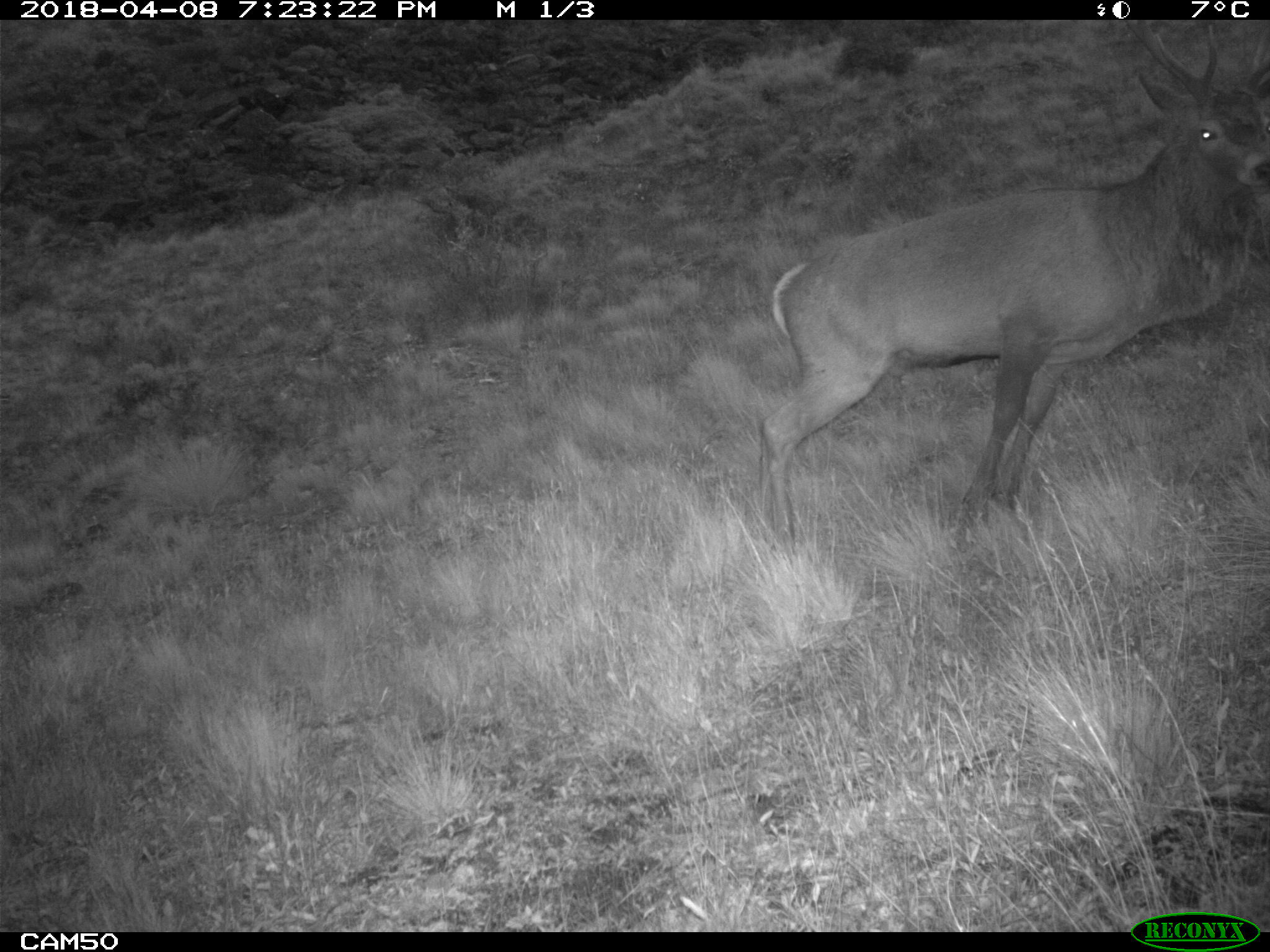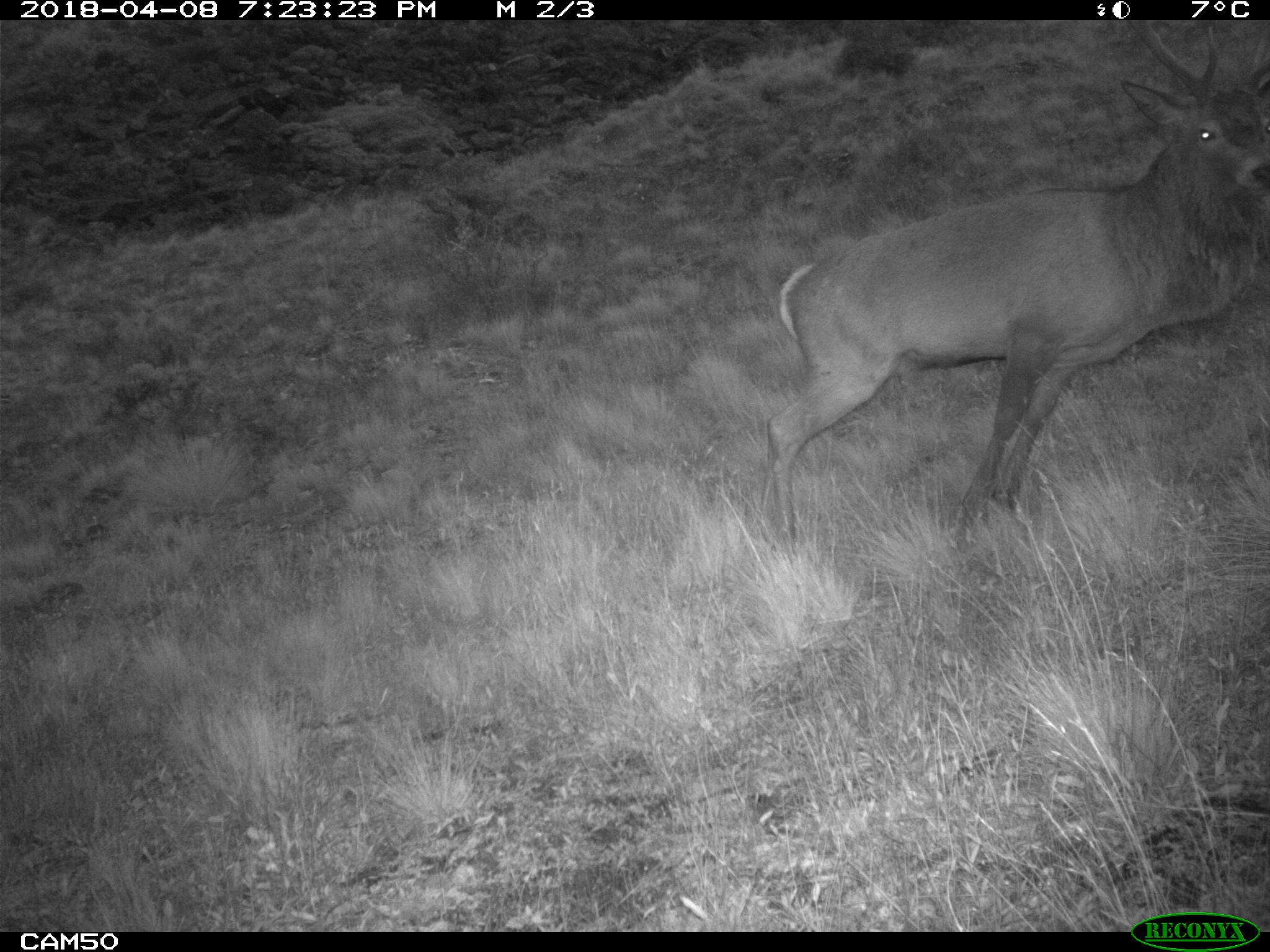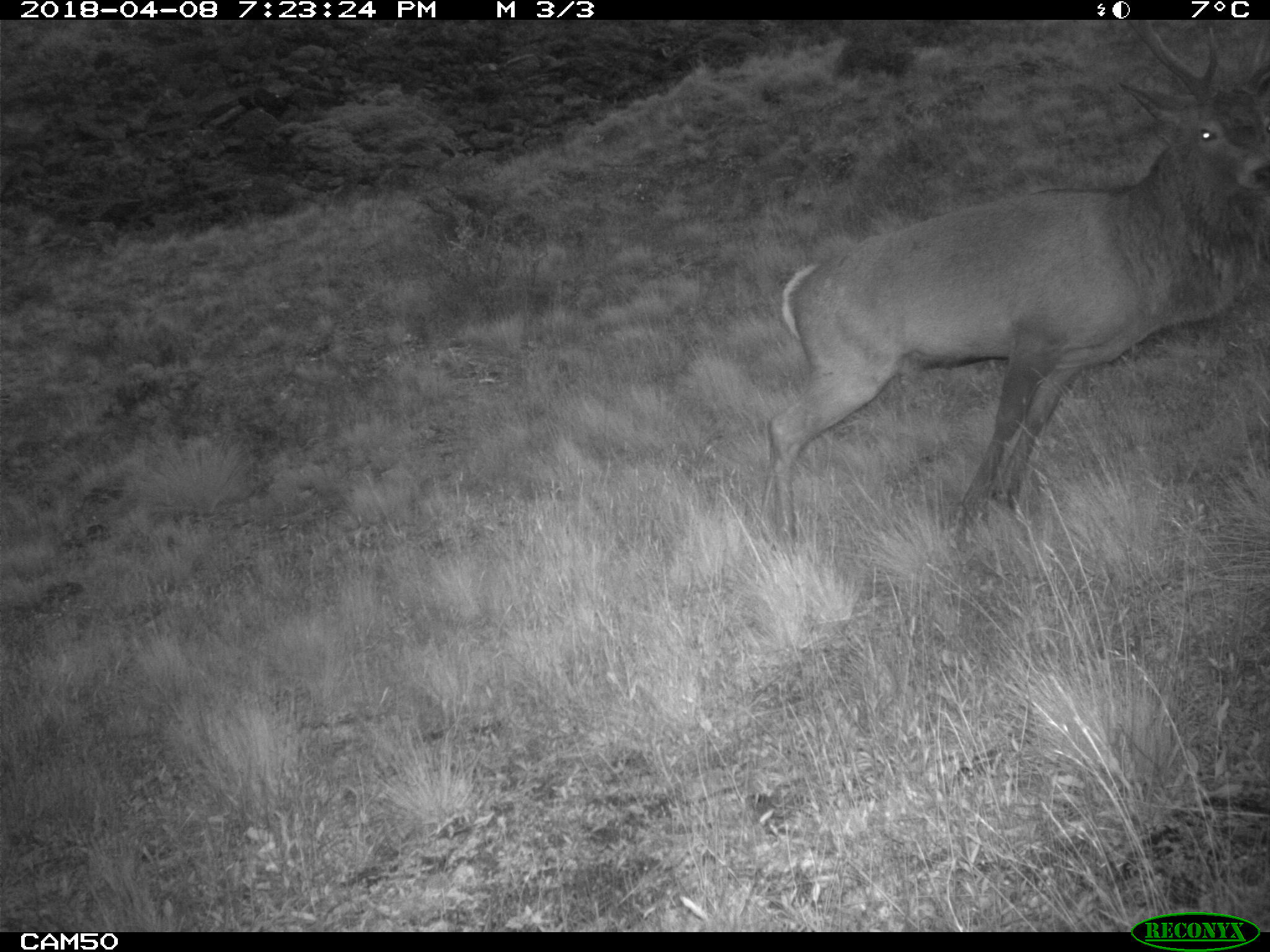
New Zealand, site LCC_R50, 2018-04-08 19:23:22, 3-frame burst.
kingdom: Animalia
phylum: Chordata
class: Mammalia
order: Artiodactyla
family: Cervidae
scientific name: Cervidae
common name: deer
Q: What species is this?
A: Deer (Cervidae).